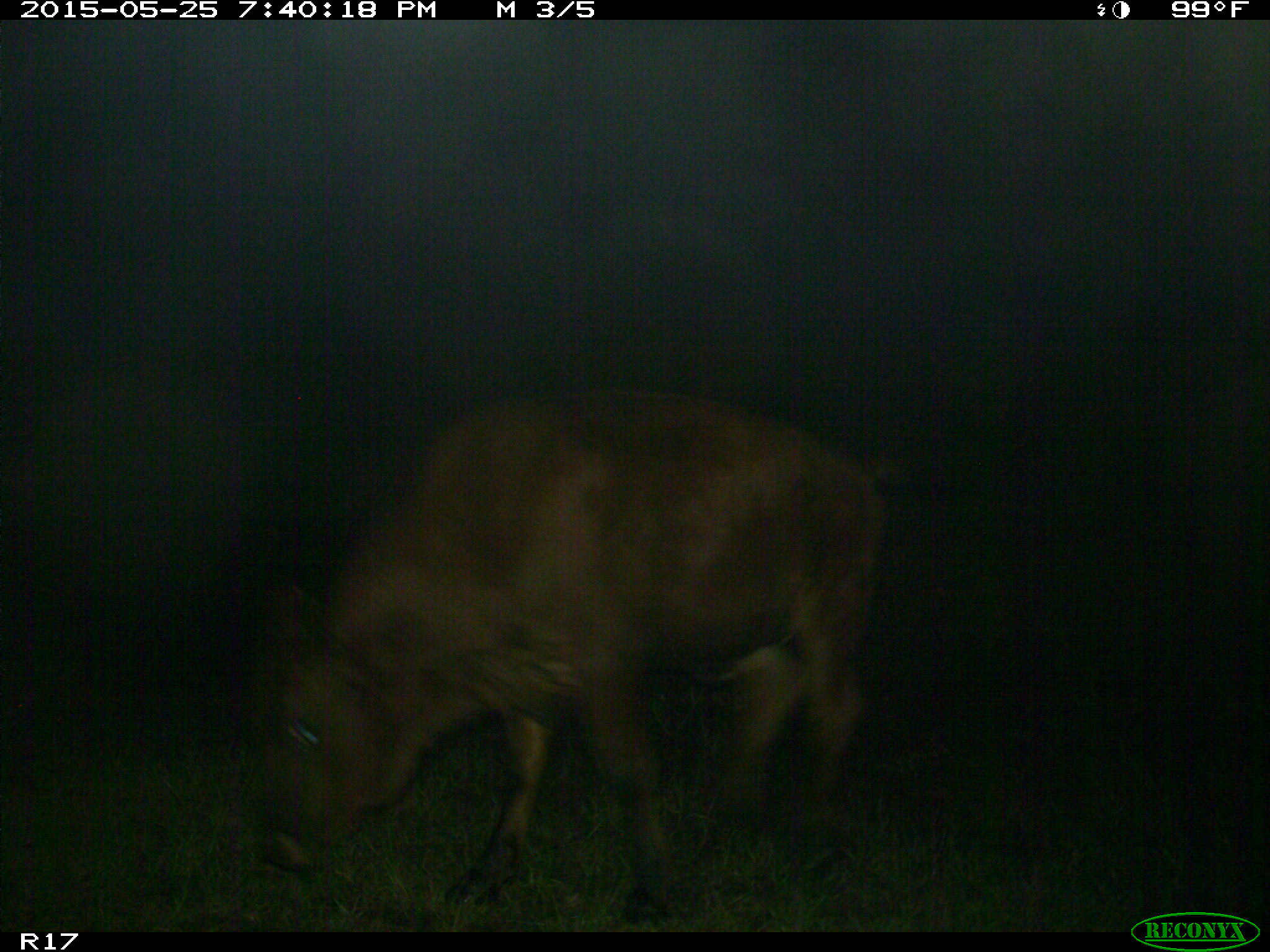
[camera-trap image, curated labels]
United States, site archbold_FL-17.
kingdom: Animalia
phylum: Chordata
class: Mammalia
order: Artiodactyla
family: Bovidae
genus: Bos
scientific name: Bos taurus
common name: domestic cow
Bos taurus (domestic cow).